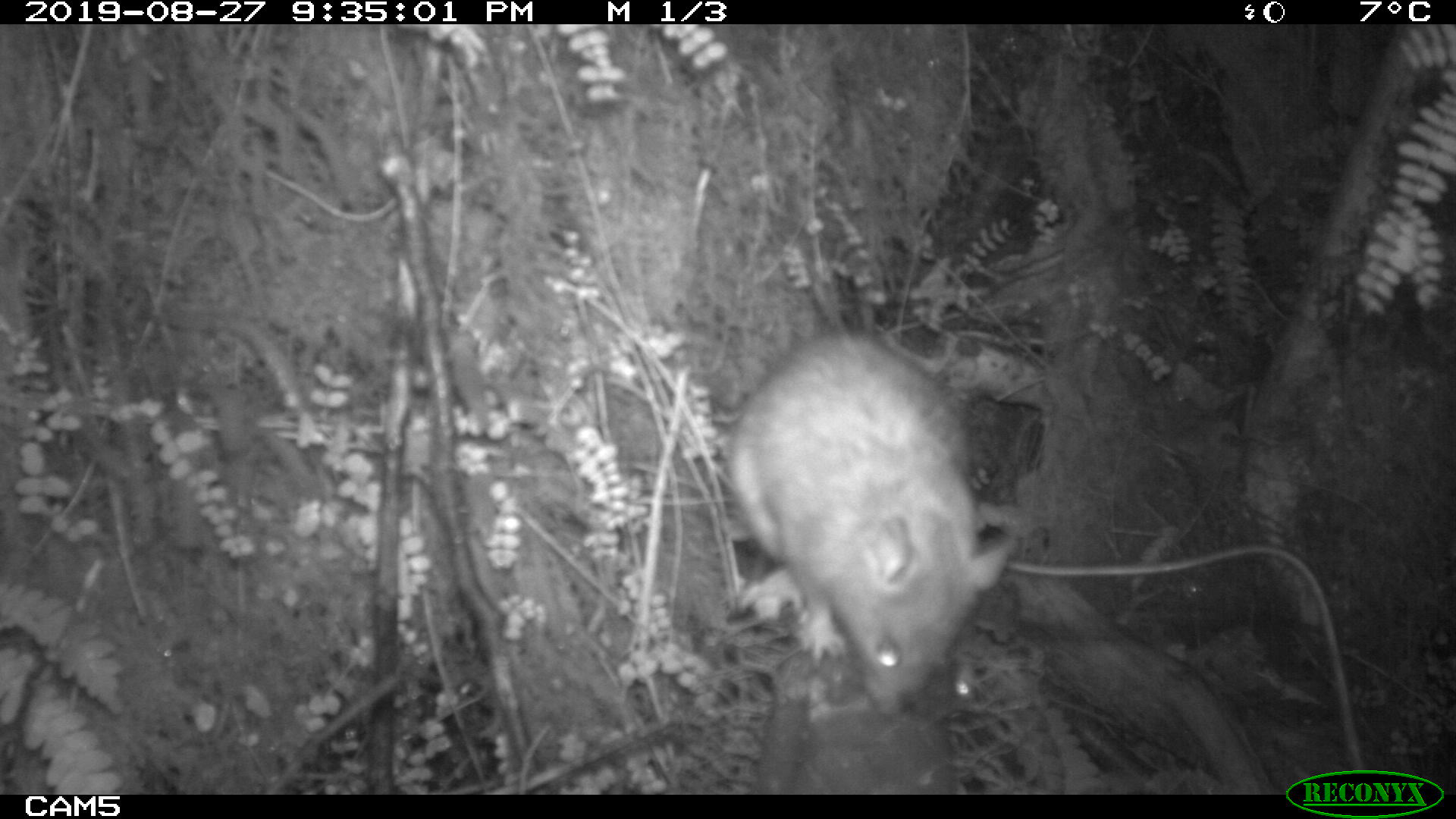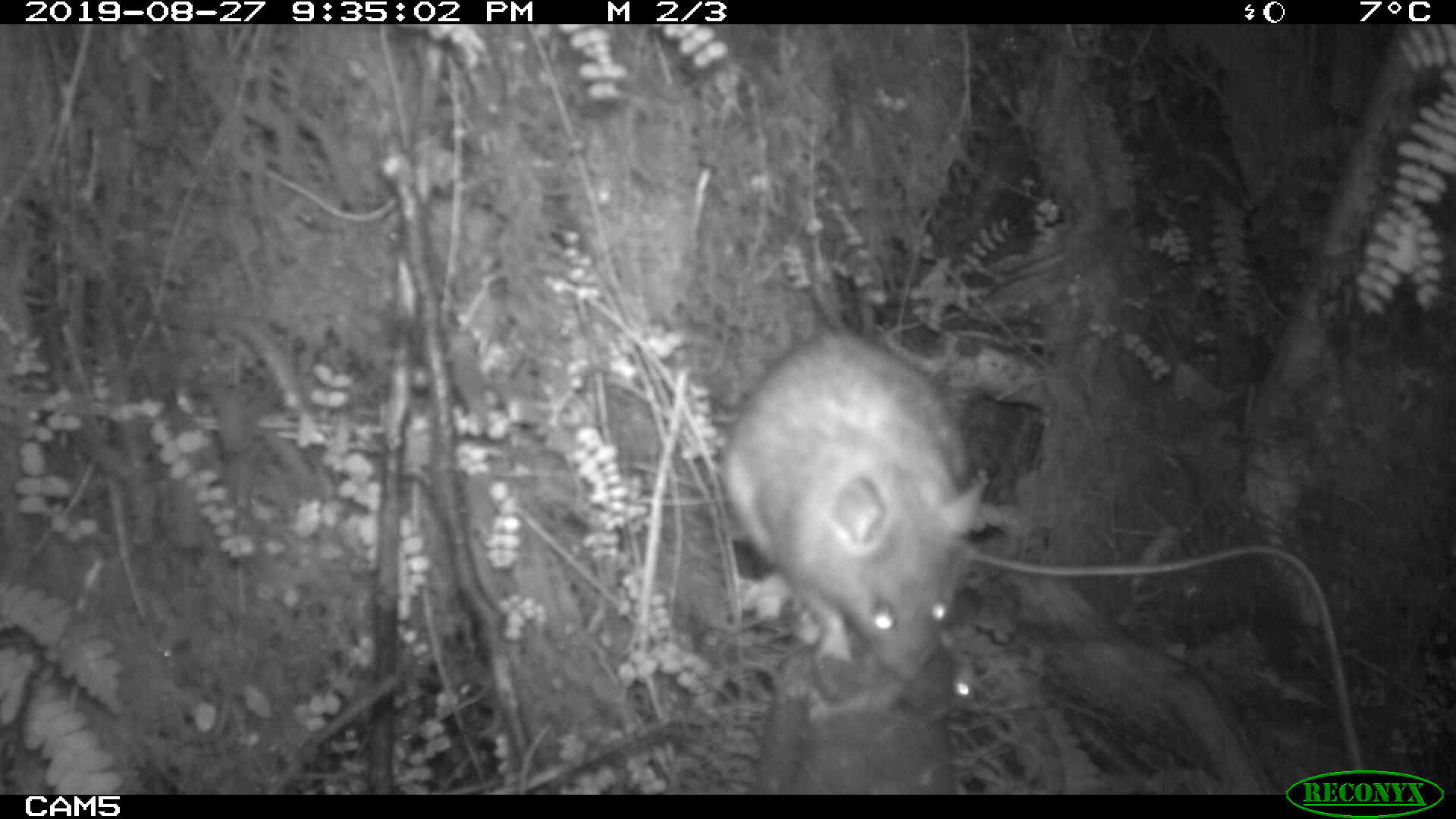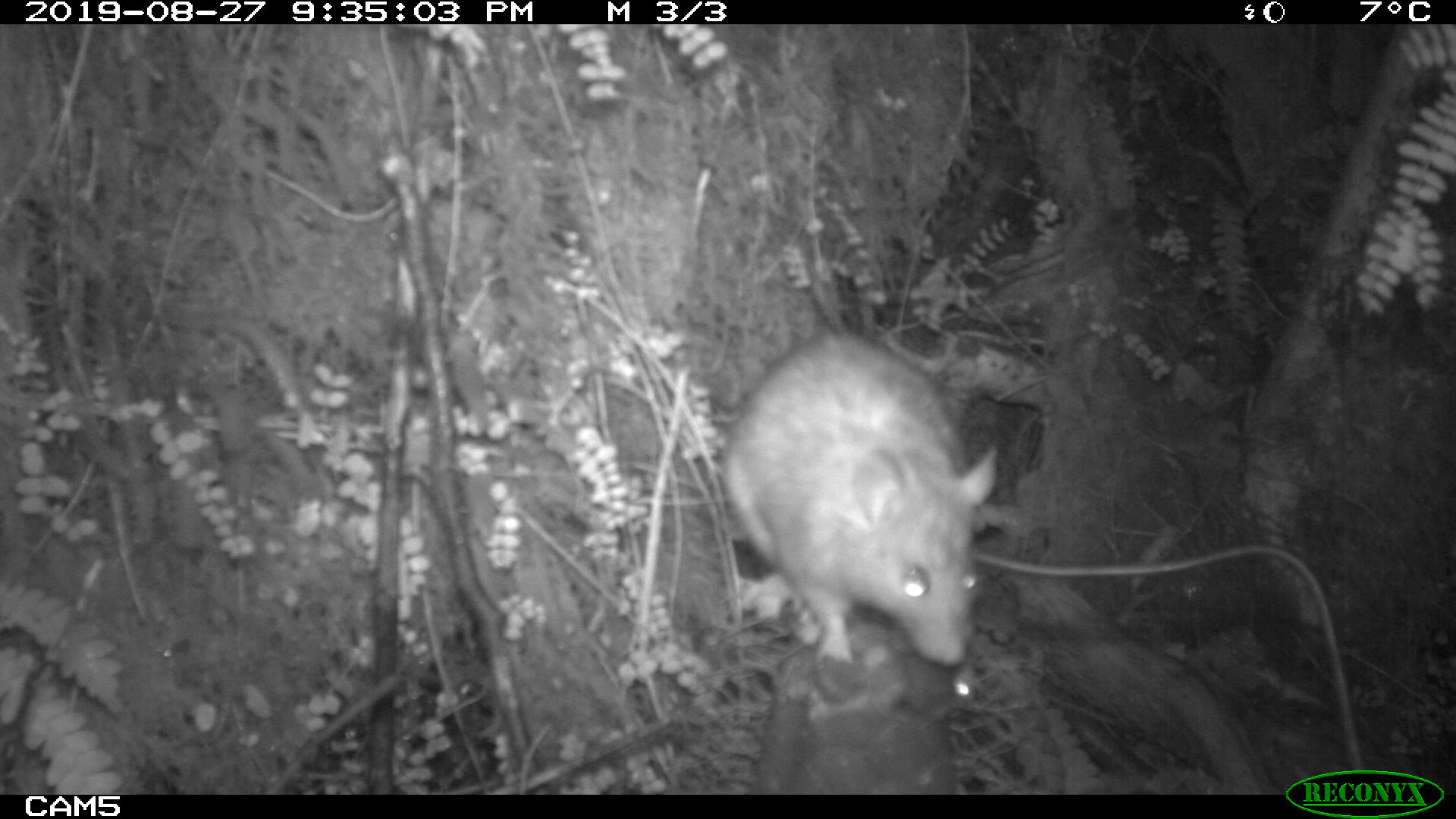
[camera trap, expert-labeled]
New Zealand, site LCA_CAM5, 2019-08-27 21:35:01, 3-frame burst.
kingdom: Animalia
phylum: Chordata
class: Mammalia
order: Rodentia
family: Muridae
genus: Rattus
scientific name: Rattus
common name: rat